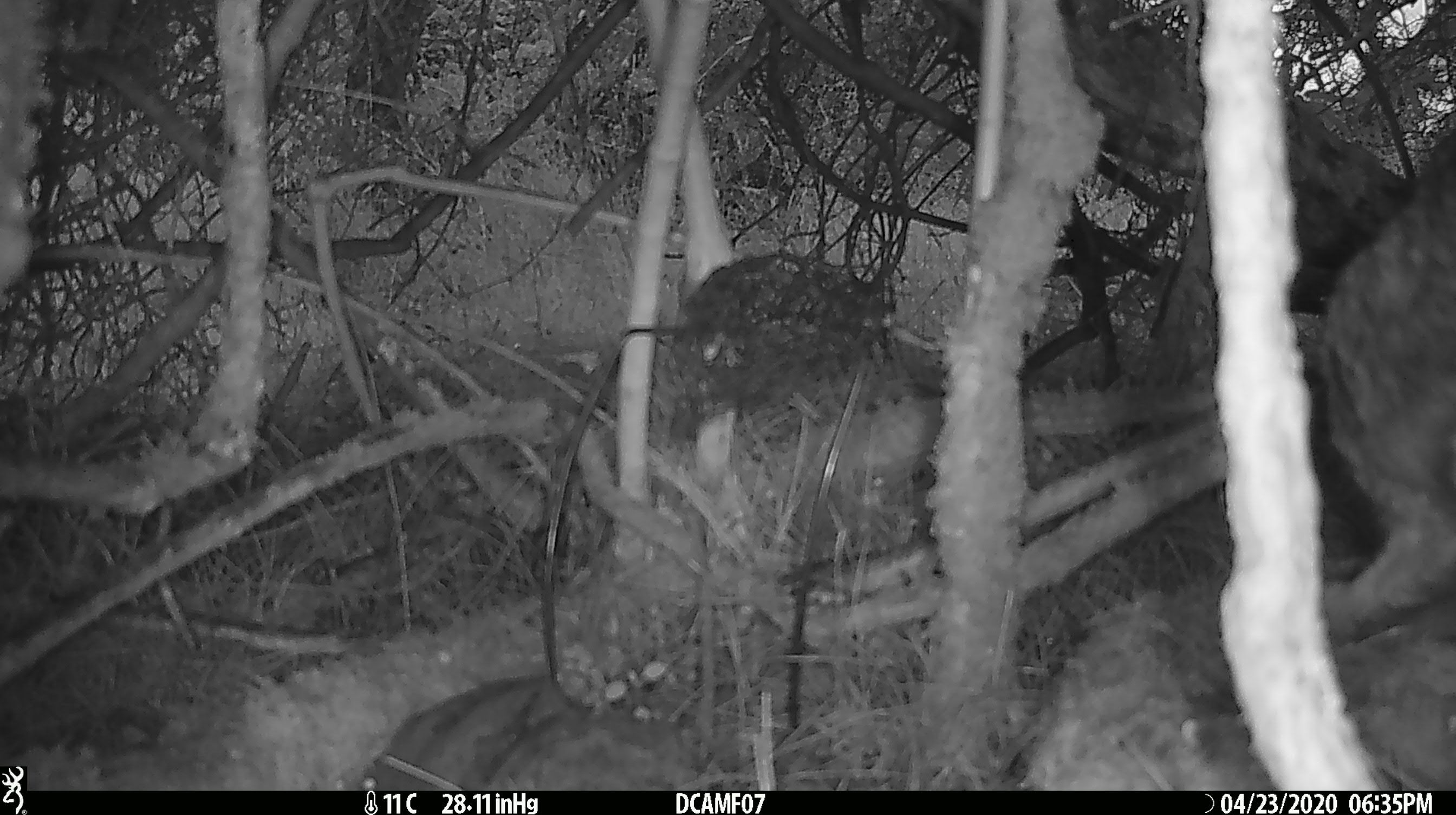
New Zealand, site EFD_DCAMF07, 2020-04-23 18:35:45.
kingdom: Animalia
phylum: Chordata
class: Mammalia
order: Lagomorpha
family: Leporidae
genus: Oryctolagus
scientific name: Oryctolagus cuniculus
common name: european rabbit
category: rabbit